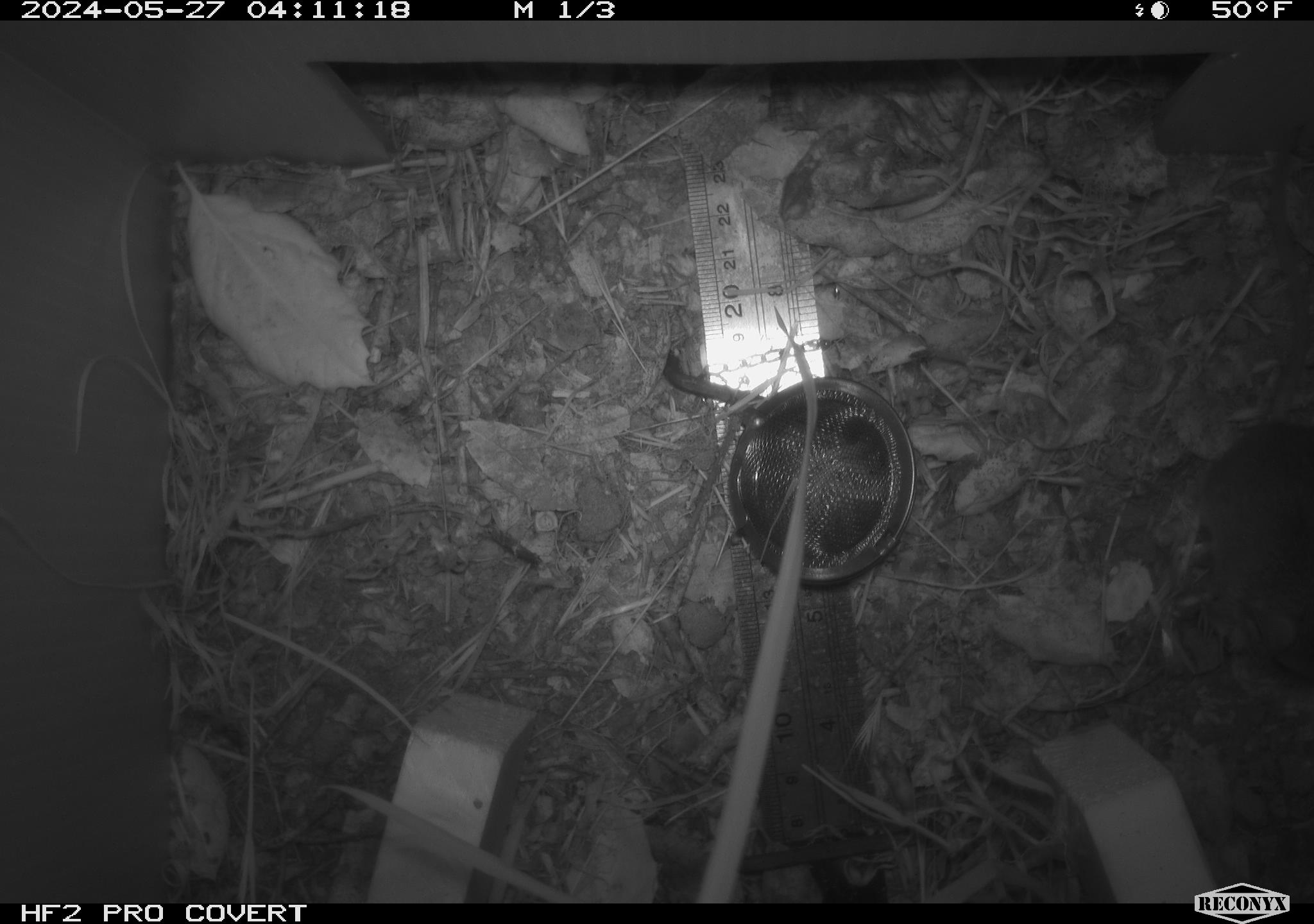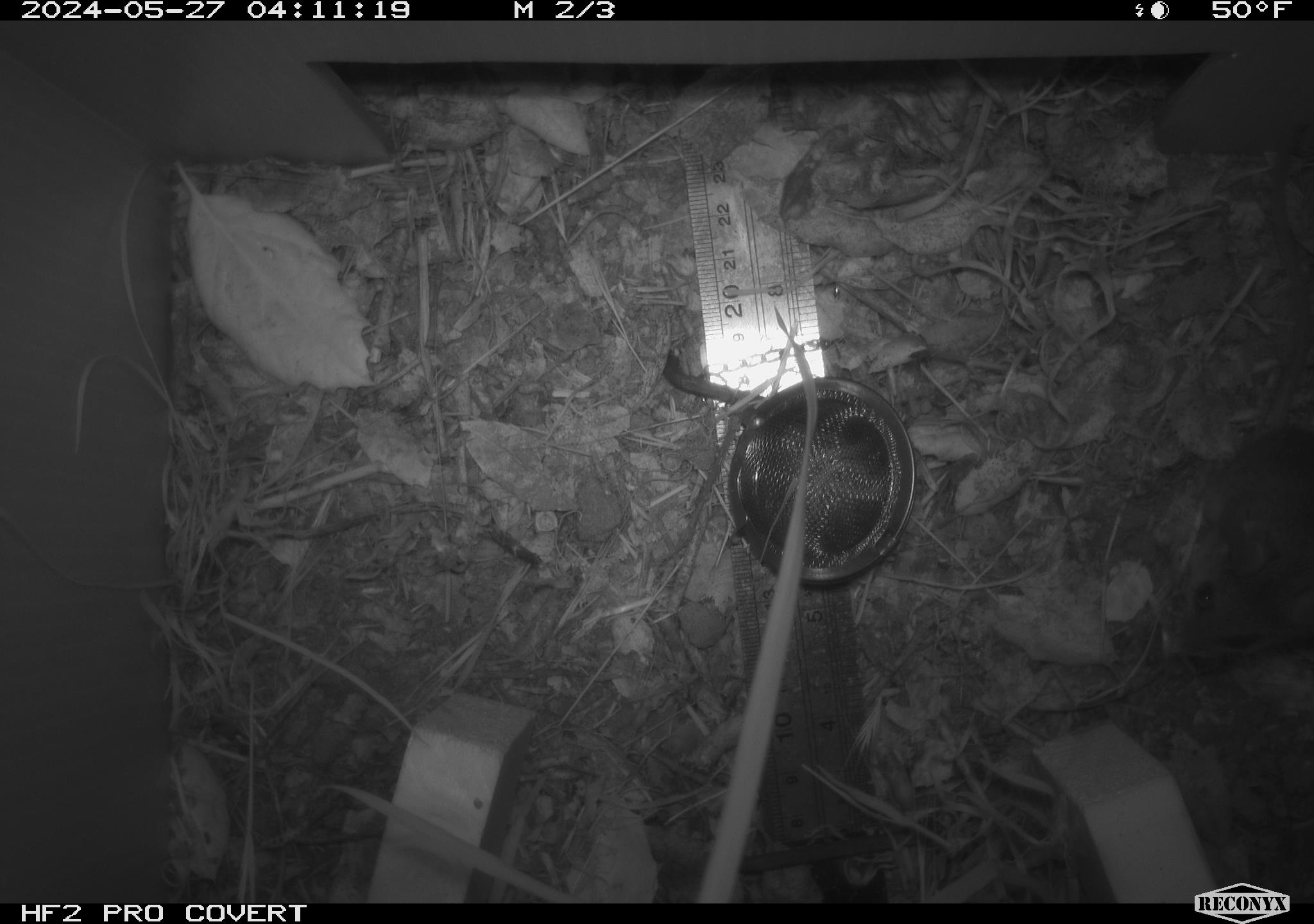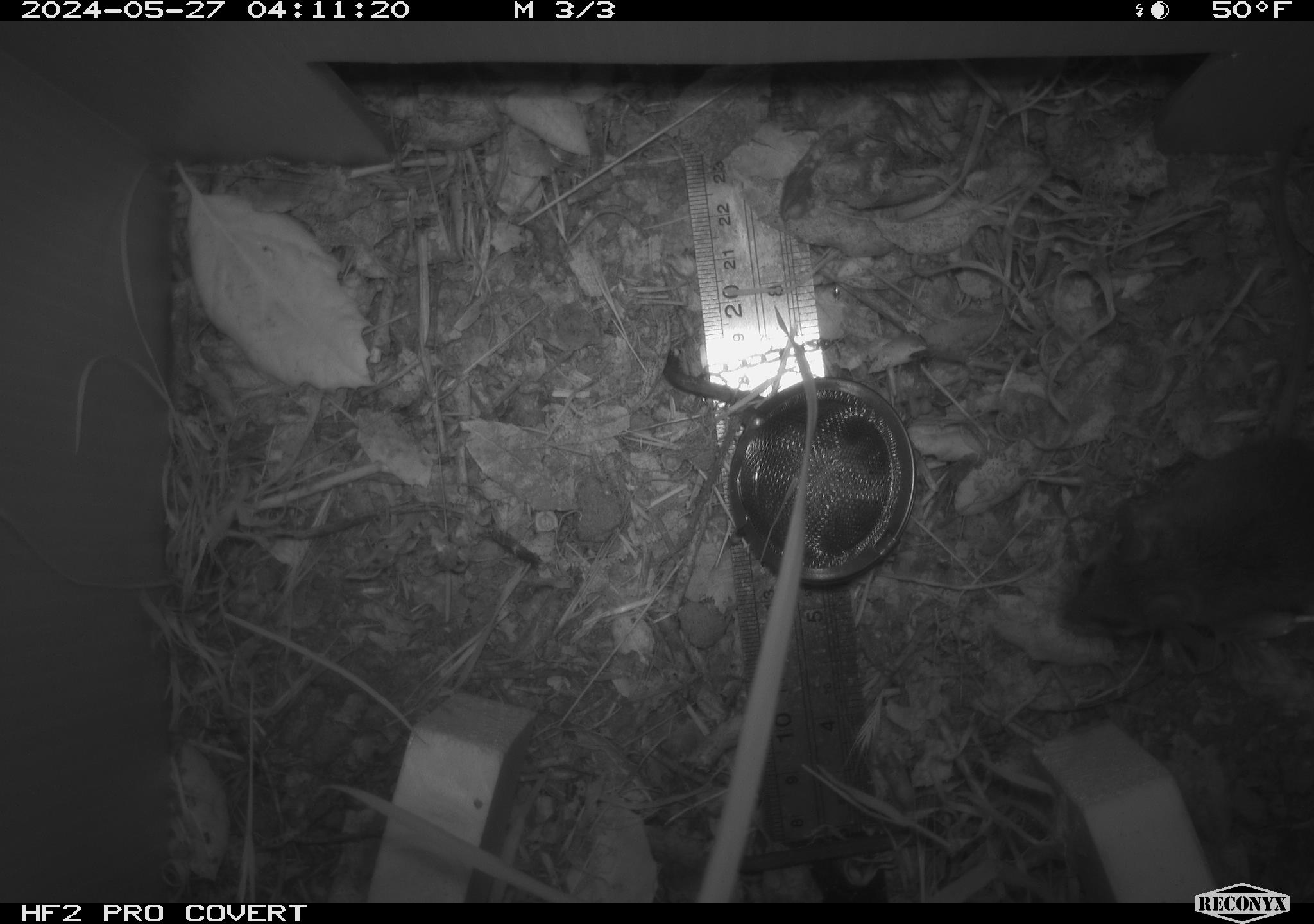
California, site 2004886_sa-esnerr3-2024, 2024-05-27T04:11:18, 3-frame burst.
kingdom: Animalia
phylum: Chordata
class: Mammalia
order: Rodentia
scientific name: Rodentia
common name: rodent